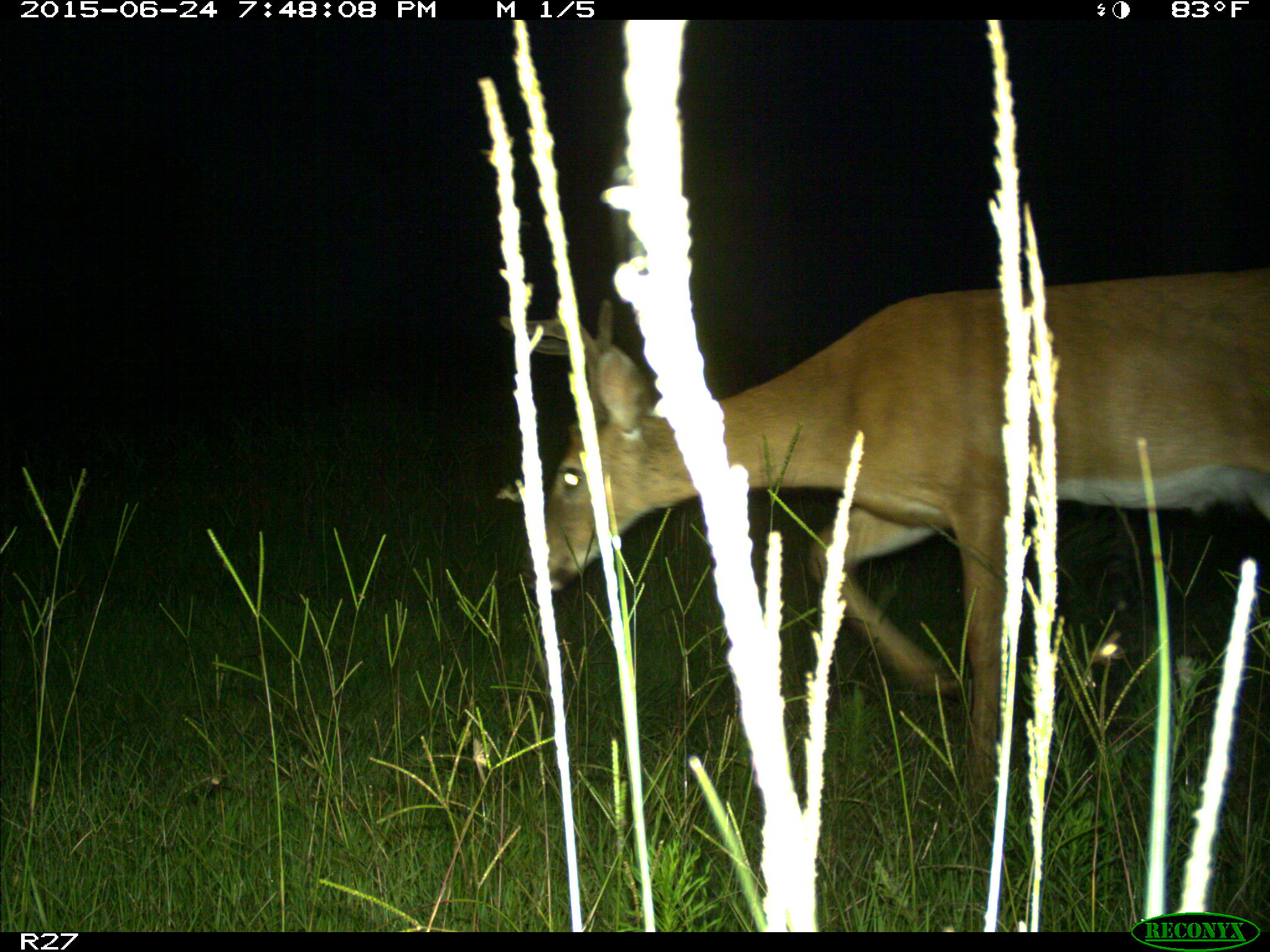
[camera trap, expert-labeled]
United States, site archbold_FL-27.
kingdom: Animalia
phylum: Chordata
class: Mammalia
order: Artiodactyla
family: Cervidae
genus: Odocoileus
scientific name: Odocoileus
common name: deer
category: unidentified deer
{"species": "unidentified deer (deer) (Odocoileus)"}